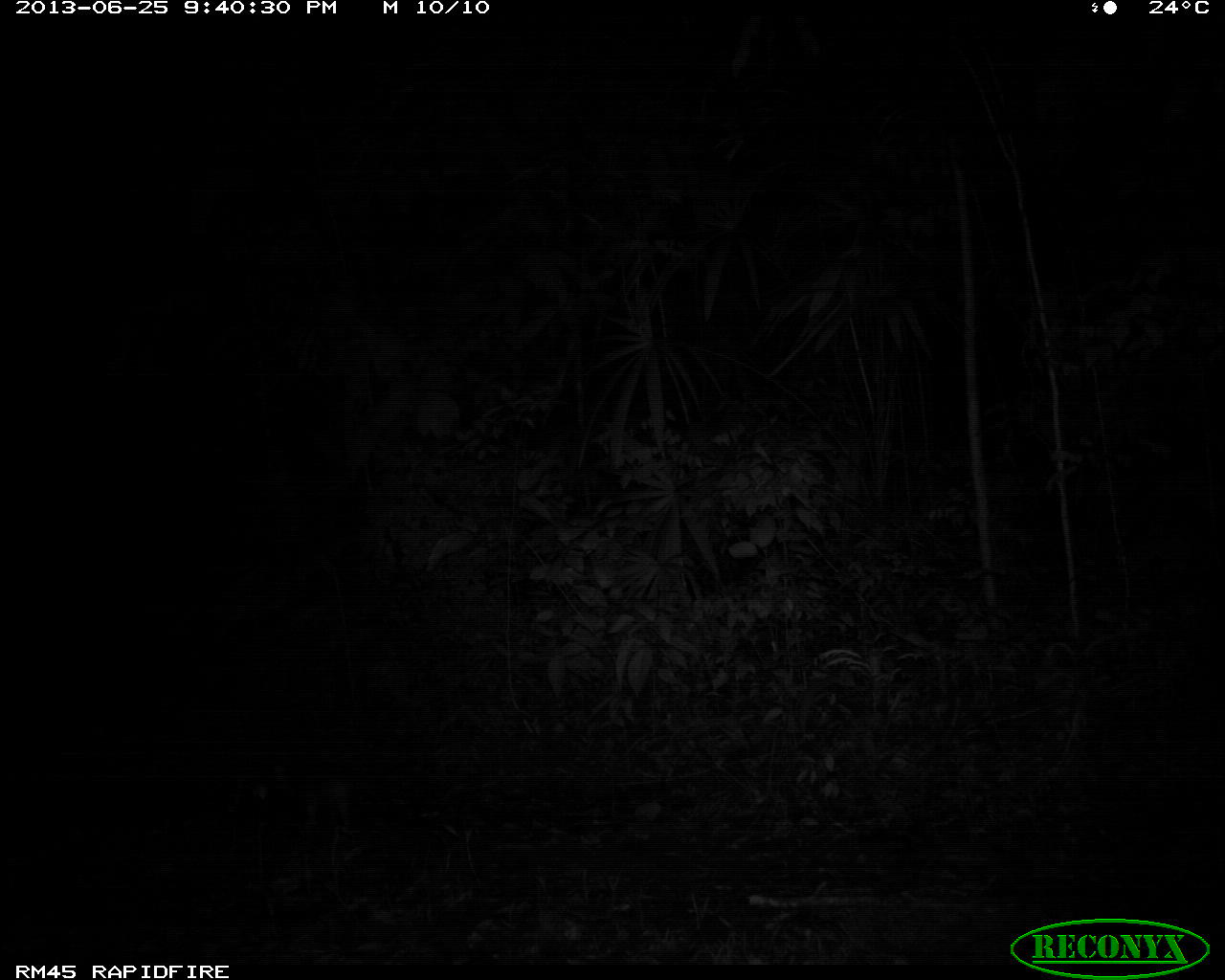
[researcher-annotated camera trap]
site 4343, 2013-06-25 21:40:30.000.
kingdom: Animalia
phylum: Chordata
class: Mammalia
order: Carnivora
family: Canidae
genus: Urocyon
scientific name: Urocyon cinereoargenteus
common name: gray fox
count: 1